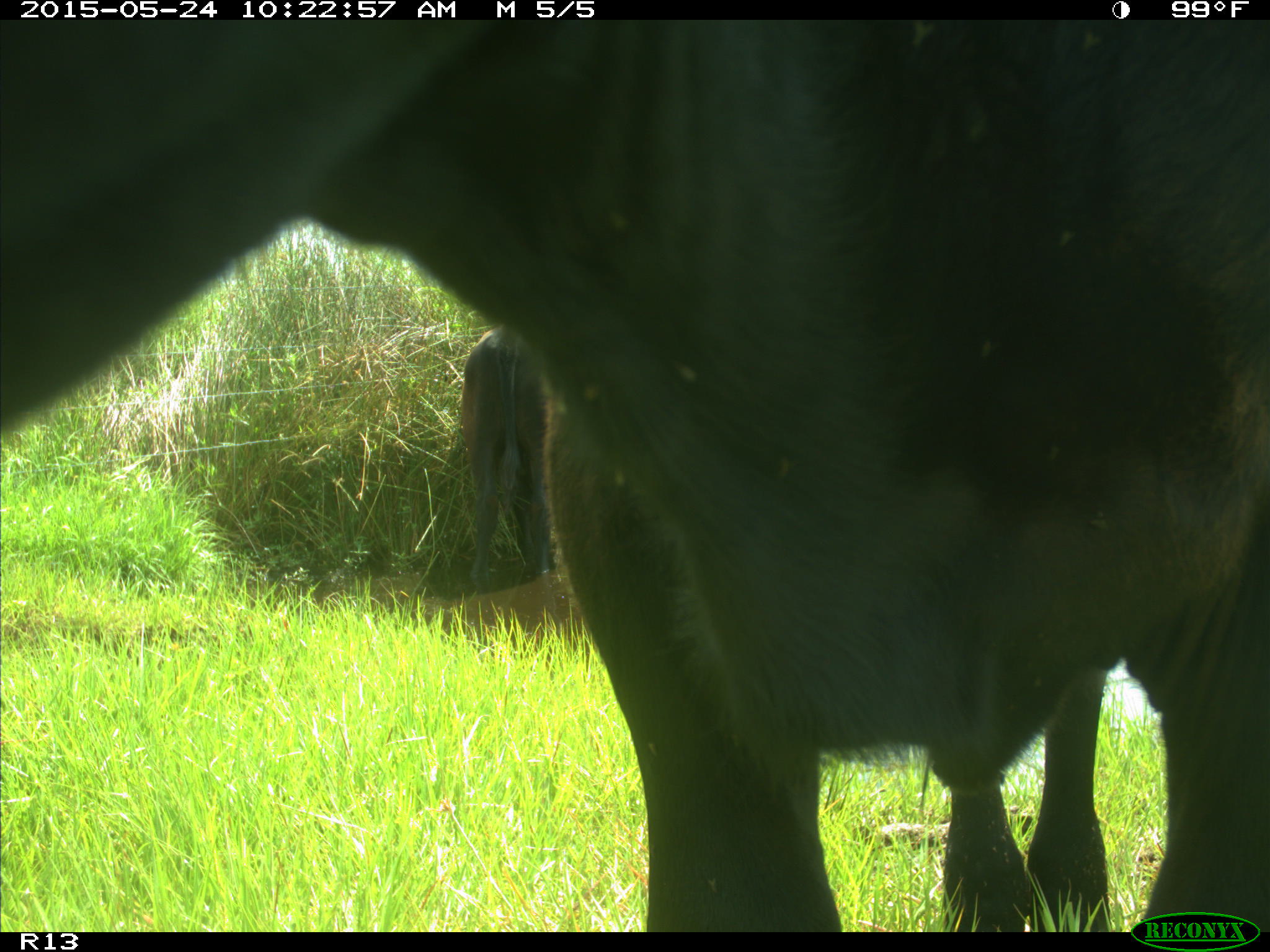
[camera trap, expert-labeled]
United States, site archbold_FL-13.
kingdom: Animalia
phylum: Chordata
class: Mammalia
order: Artiodactyla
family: Bovidae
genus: Bos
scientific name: Bos taurus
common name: domestic cow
Bos taurus (domestic cow).